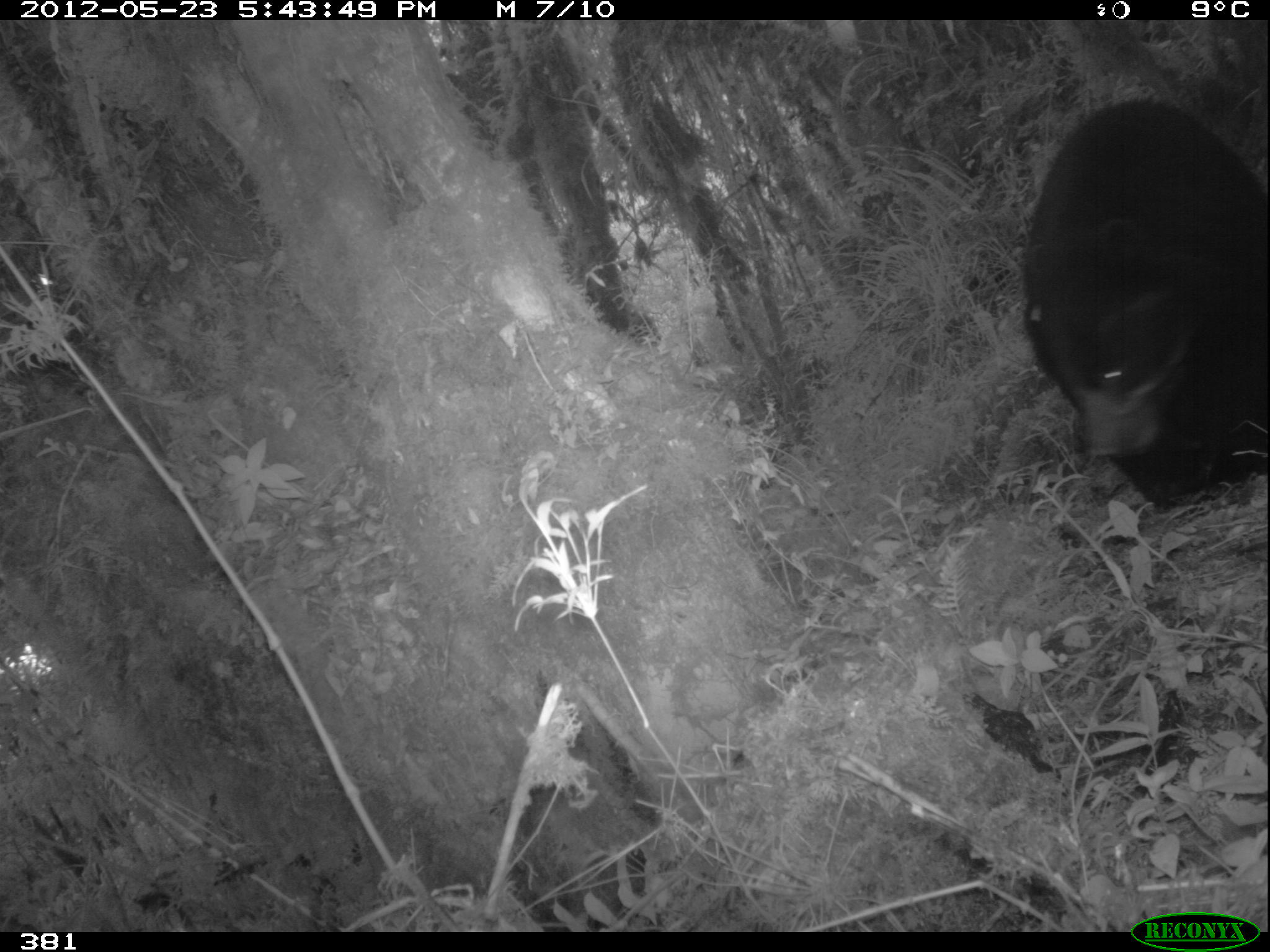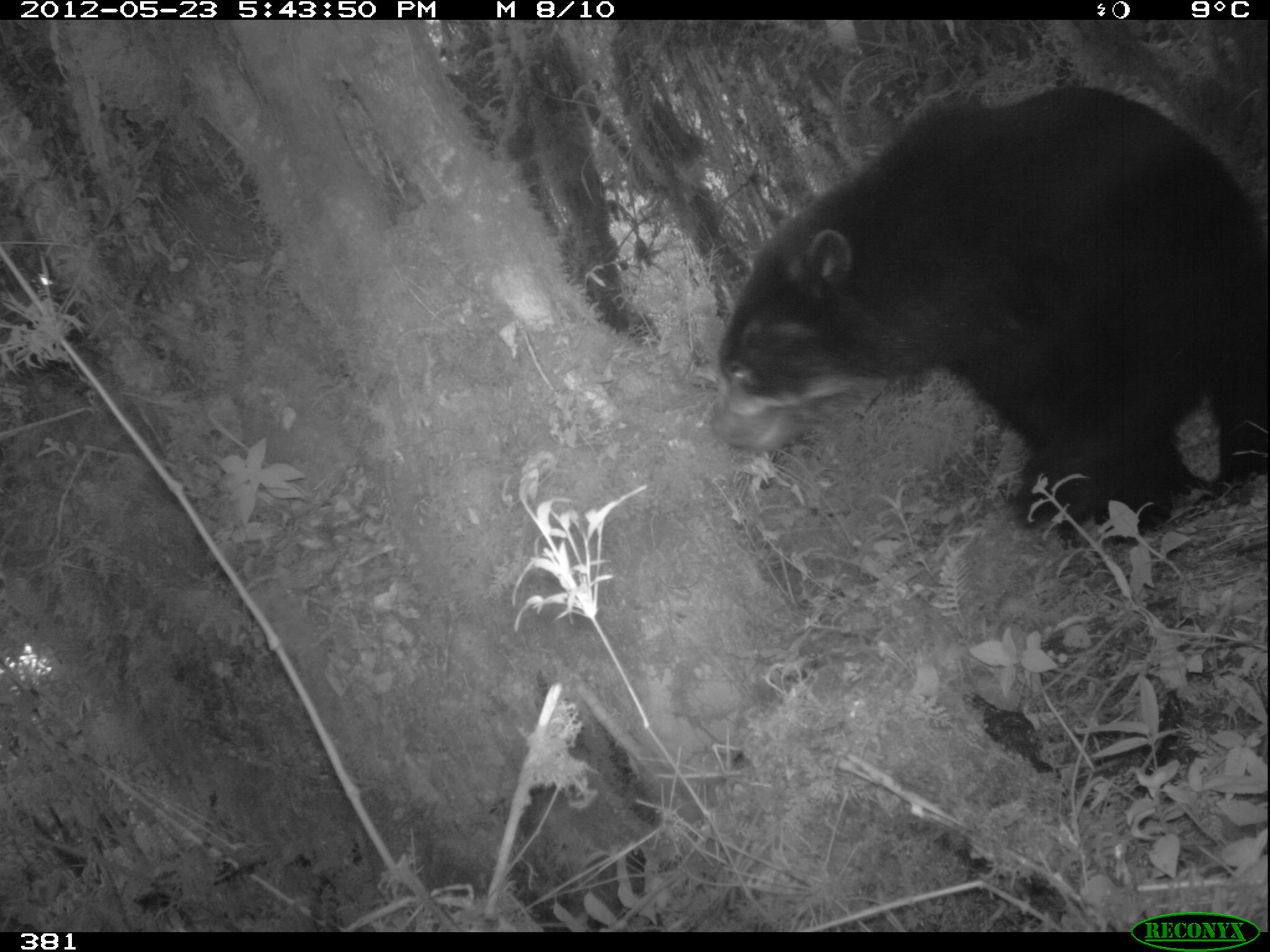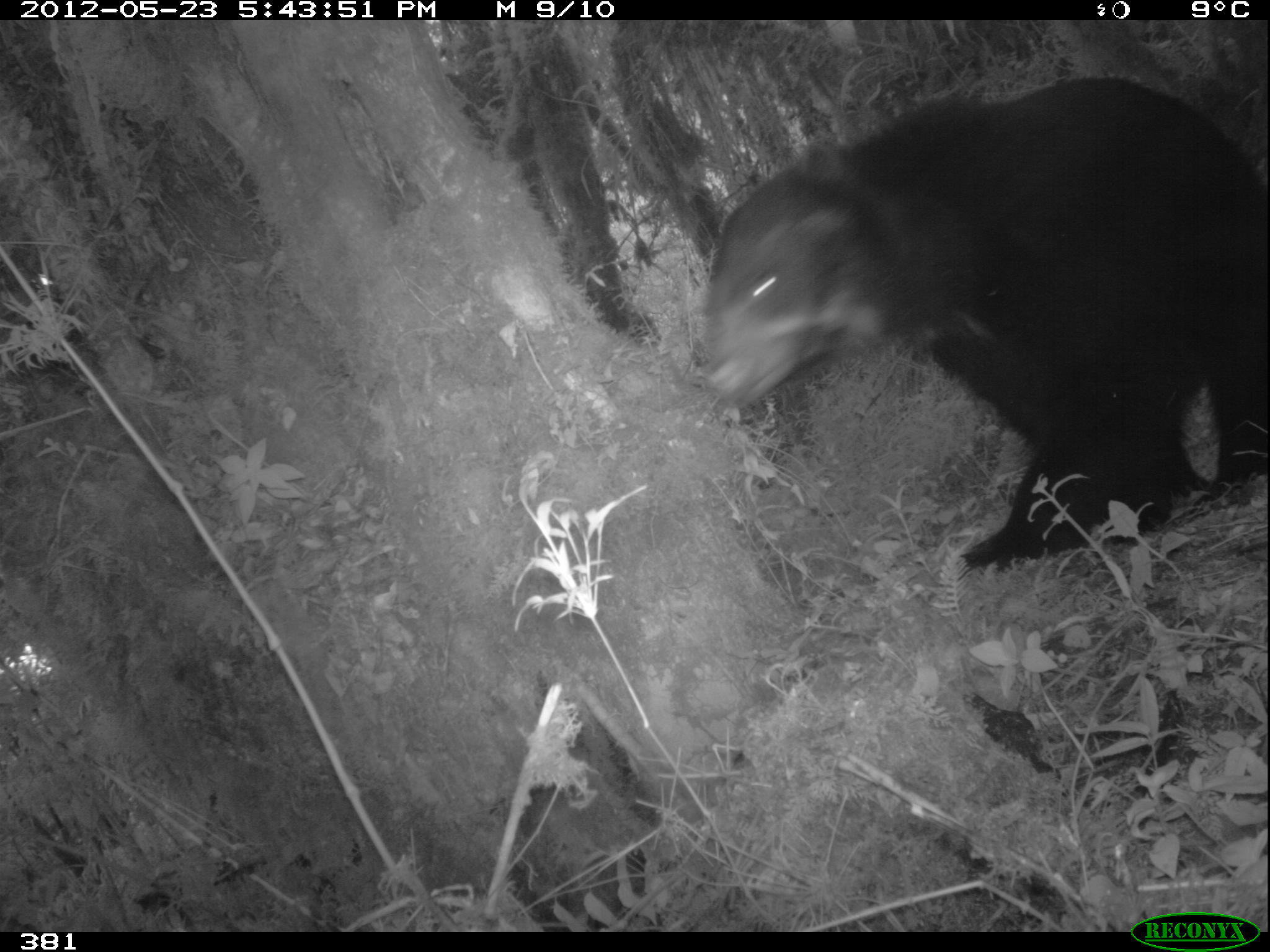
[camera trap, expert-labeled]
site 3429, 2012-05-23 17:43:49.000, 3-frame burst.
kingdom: Animalia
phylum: Chordata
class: Mammalia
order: Carnivora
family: Ursidae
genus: Tremarctos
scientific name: Tremarctos ornatus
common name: spectacled bear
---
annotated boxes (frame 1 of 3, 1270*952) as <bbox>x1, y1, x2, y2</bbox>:
tremarctos ornatus: <bbox>1018, 97, 1268, 512</bbox>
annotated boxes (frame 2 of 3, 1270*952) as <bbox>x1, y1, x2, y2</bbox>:
tremarctos ornatus: <bbox>715, 85, 1269, 543</bbox>